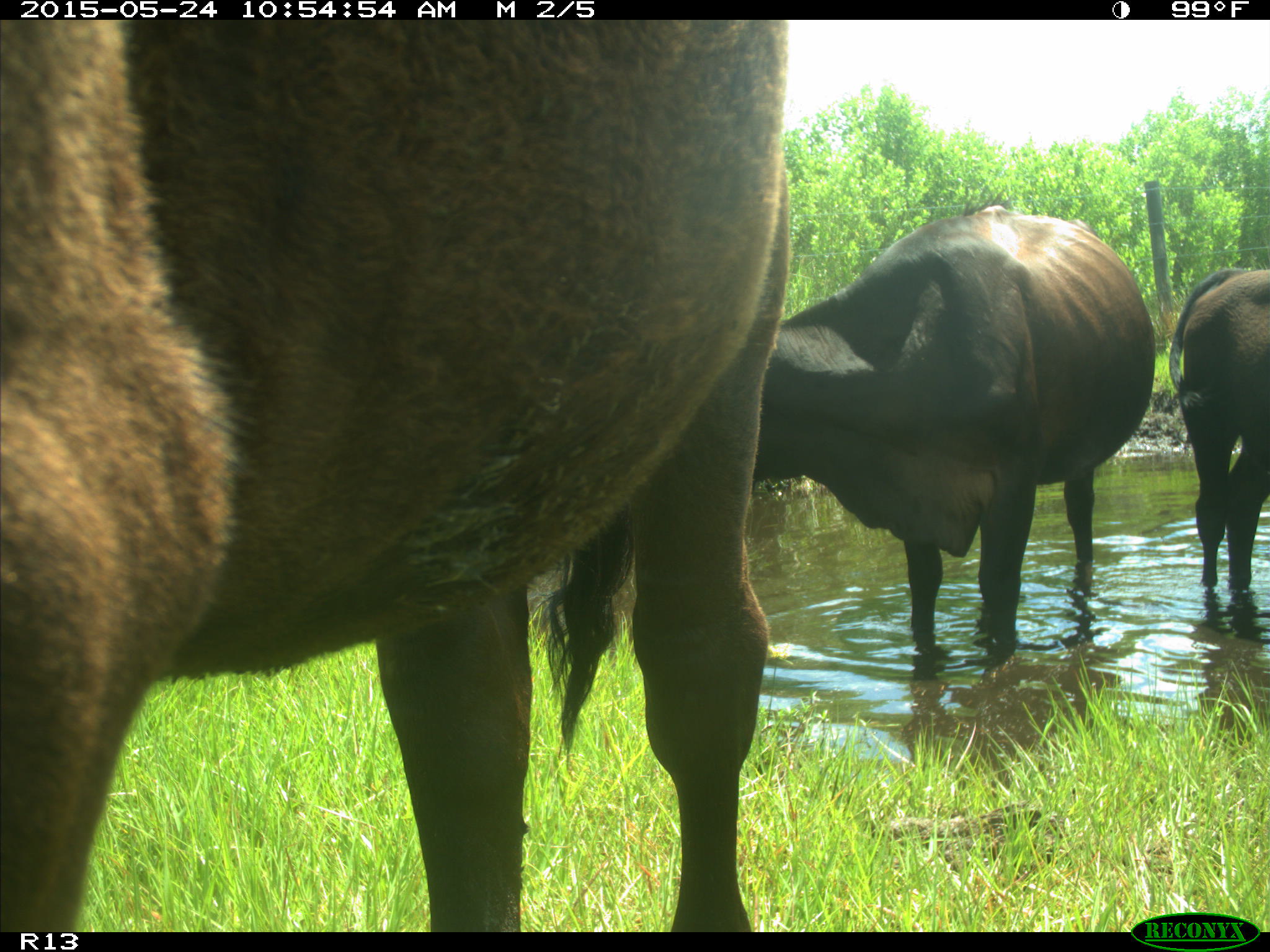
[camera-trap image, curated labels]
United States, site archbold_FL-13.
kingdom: Animalia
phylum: Chordata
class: Mammalia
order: Artiodactyla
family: Bovidae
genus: Bos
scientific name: Bos taurus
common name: domestic cow